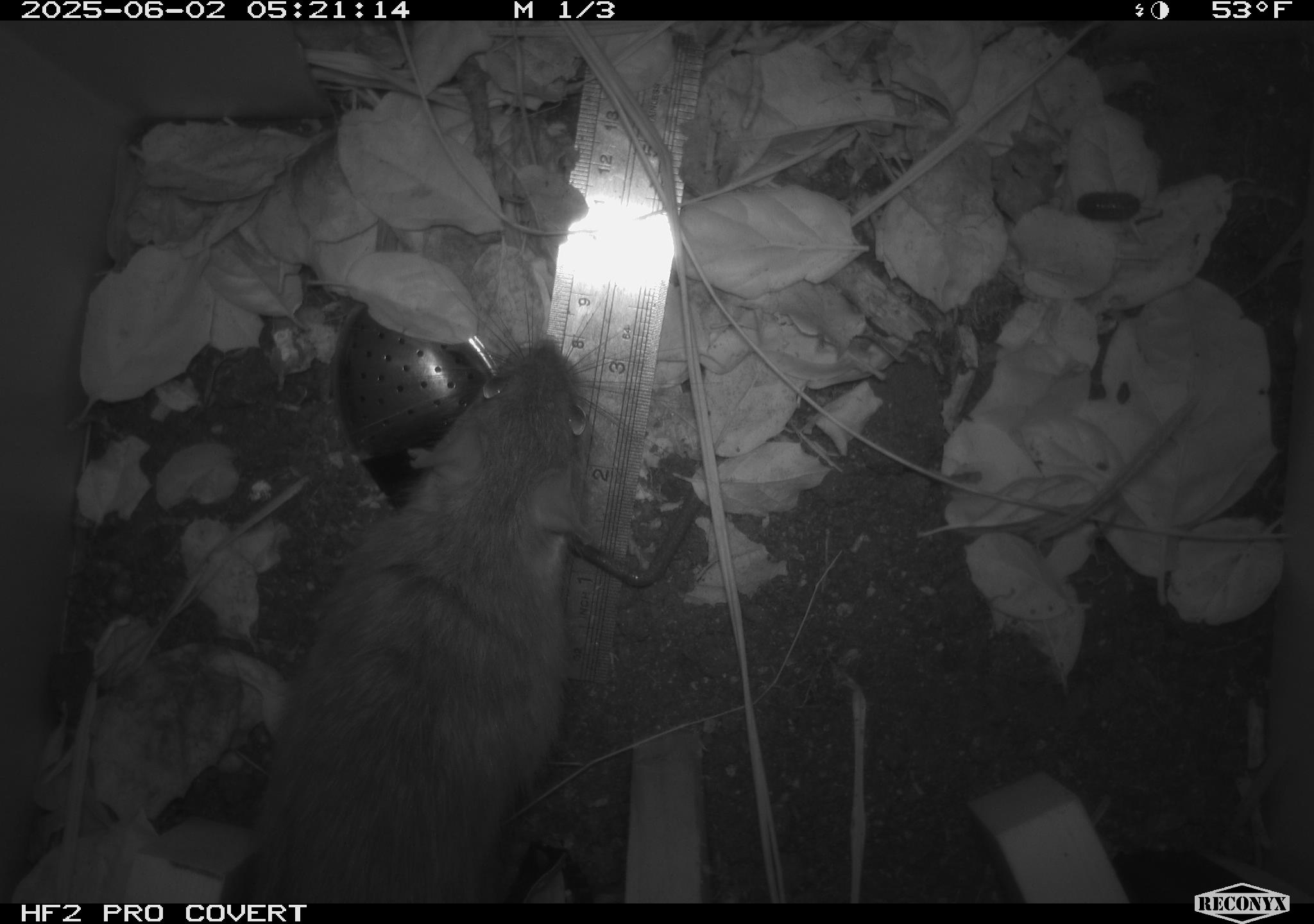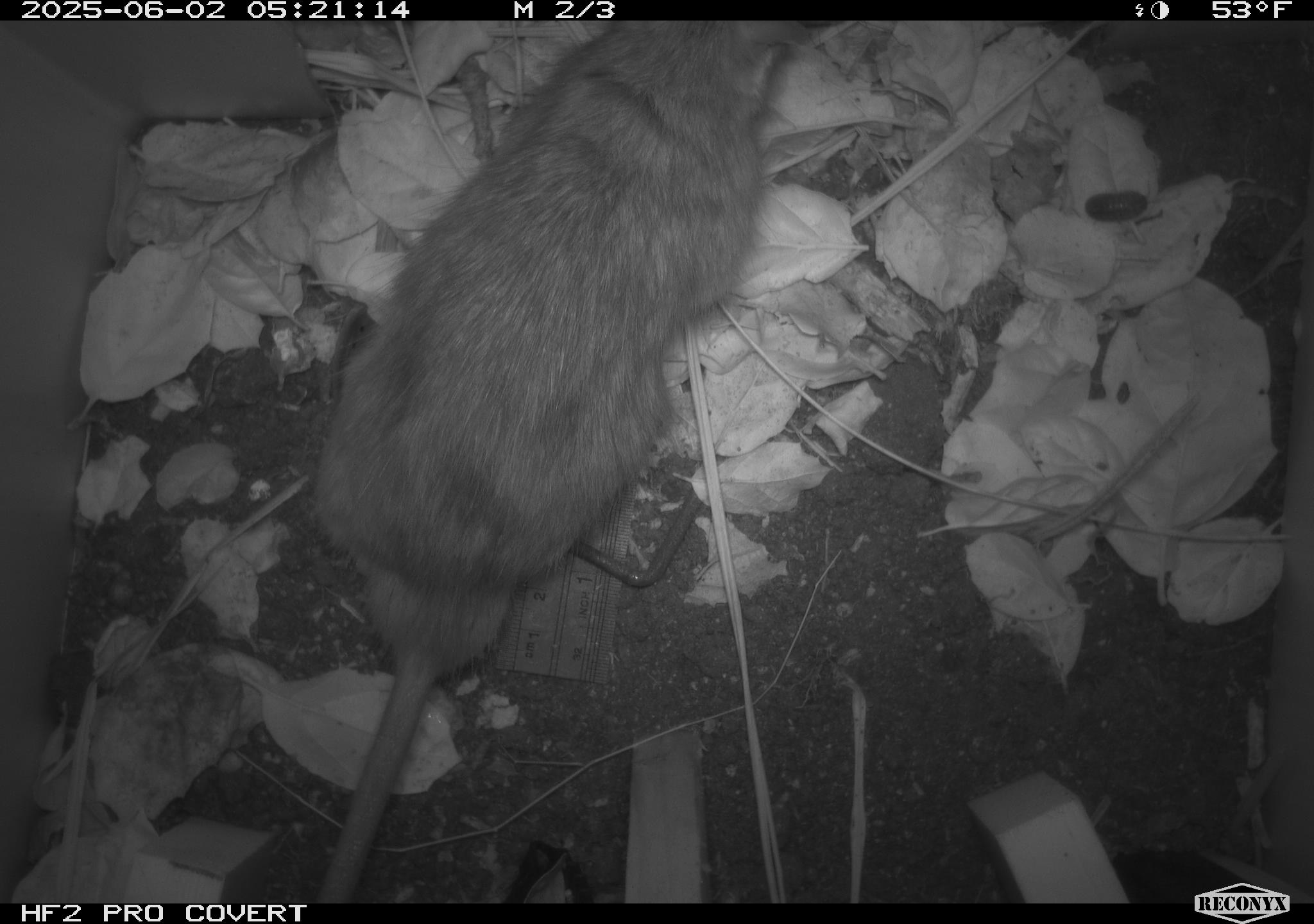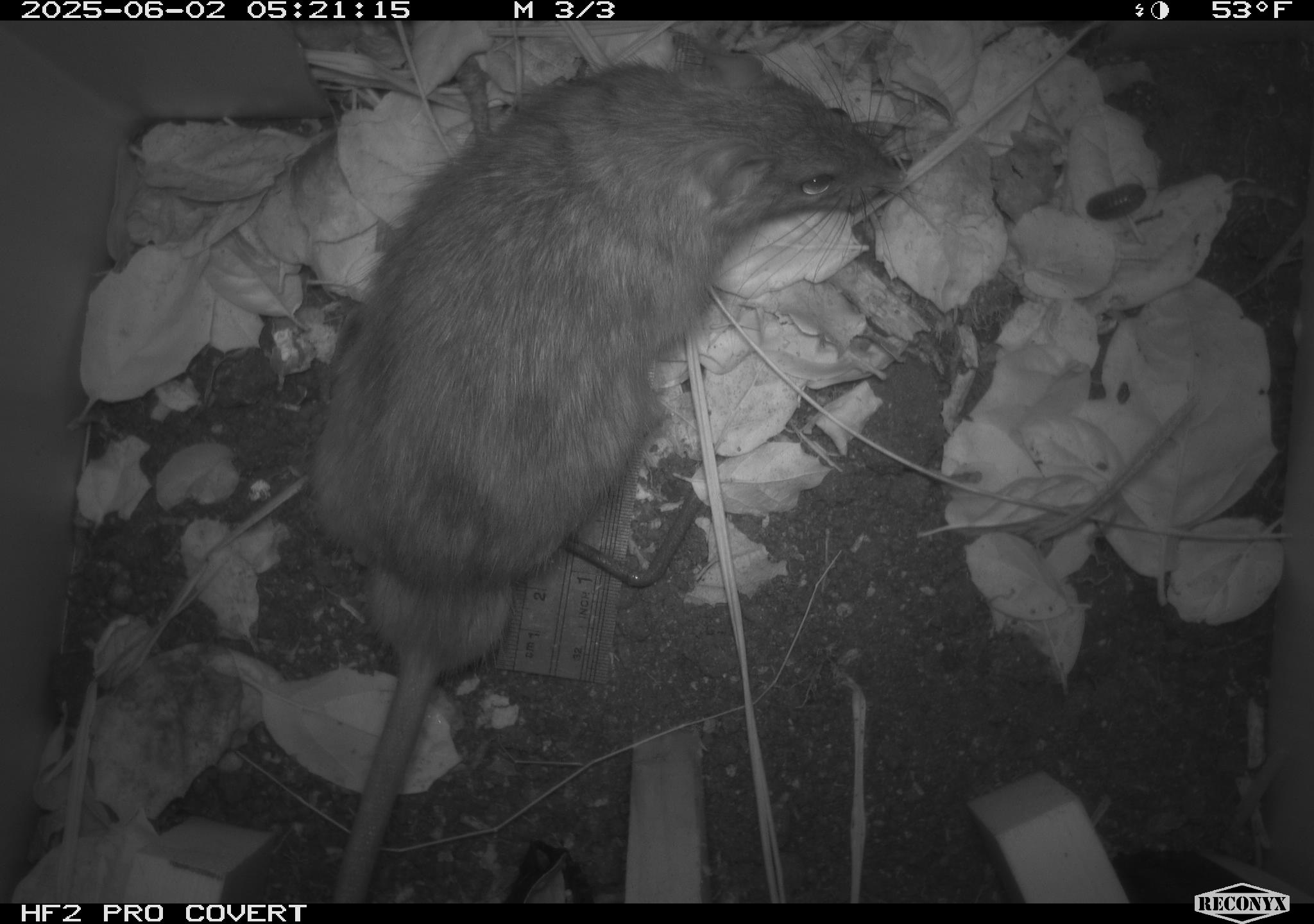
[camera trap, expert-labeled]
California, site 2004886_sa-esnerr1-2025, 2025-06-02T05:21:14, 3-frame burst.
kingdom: Animalia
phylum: Chordata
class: Mammalia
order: Rodentia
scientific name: Rodentia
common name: rodent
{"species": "rodent (Rodentia)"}